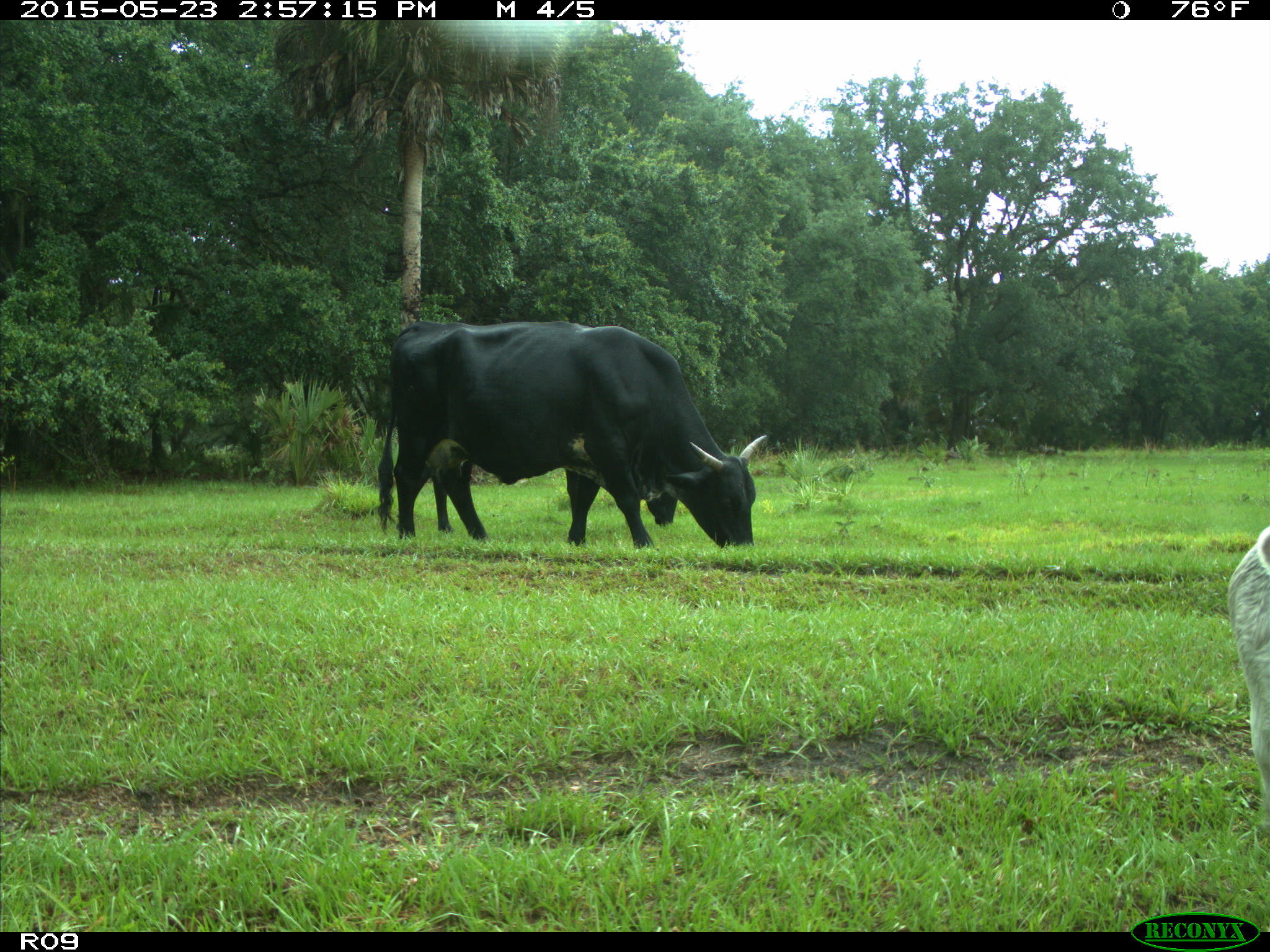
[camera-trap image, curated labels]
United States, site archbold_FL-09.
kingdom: Animalia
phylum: Chordata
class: Mammalia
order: Artiodactyla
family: Bovidae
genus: Bos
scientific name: Bos taurus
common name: domestic cow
Bos taurus (domestic cow).